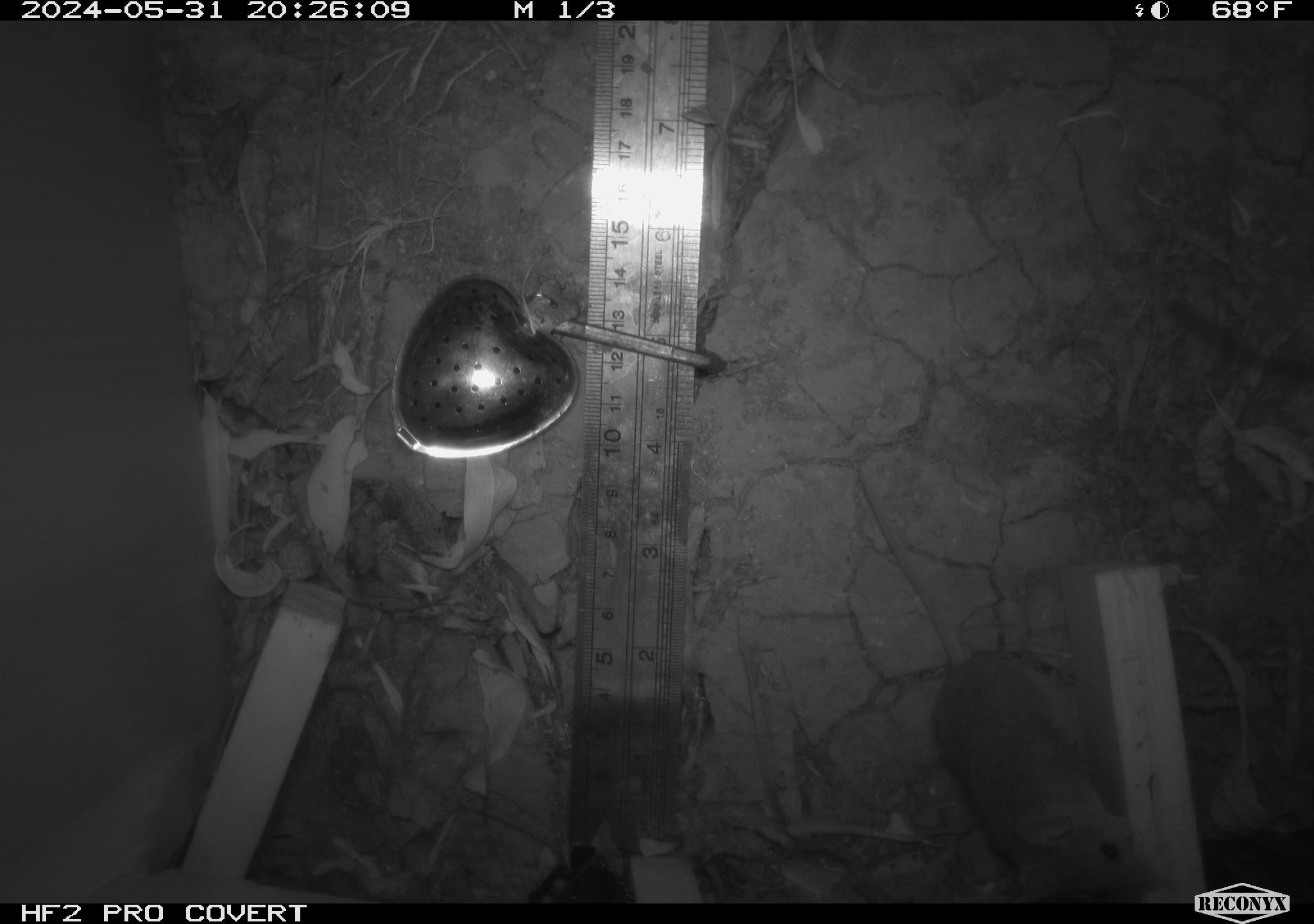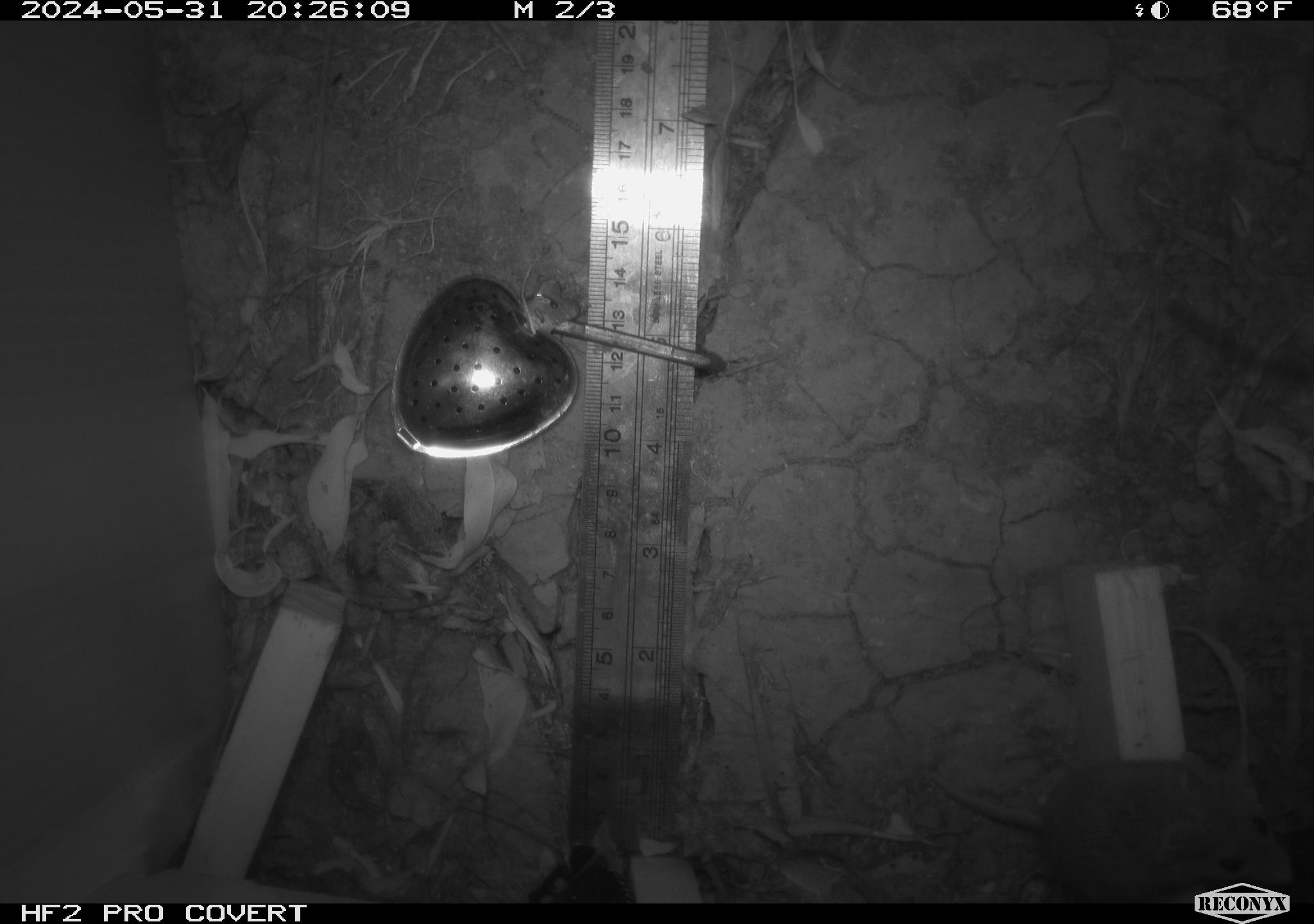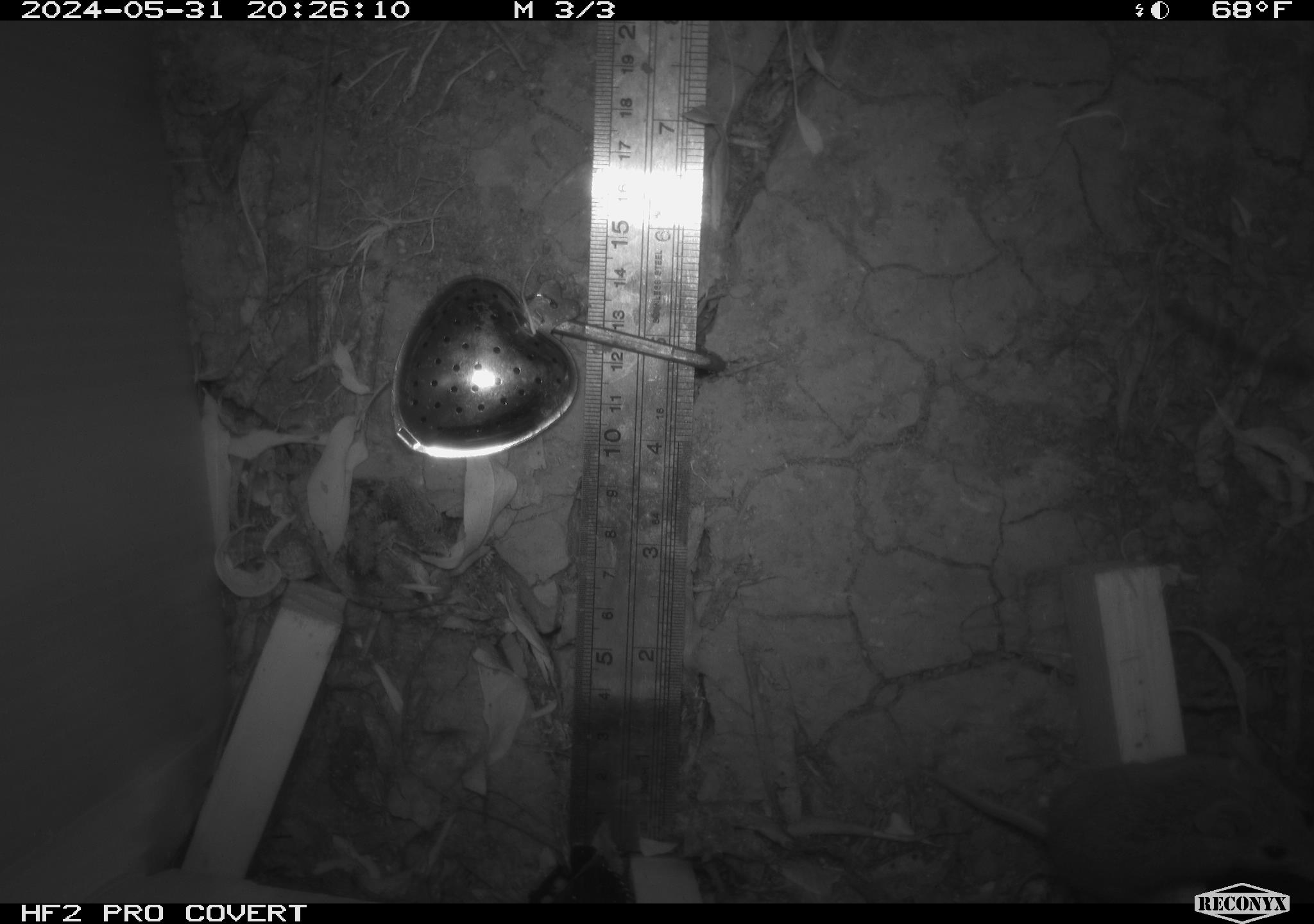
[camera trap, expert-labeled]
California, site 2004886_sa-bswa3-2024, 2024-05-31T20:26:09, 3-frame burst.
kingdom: Animalia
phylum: Chordata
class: Mammalia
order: Rodentia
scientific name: Rodentia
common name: mouse species